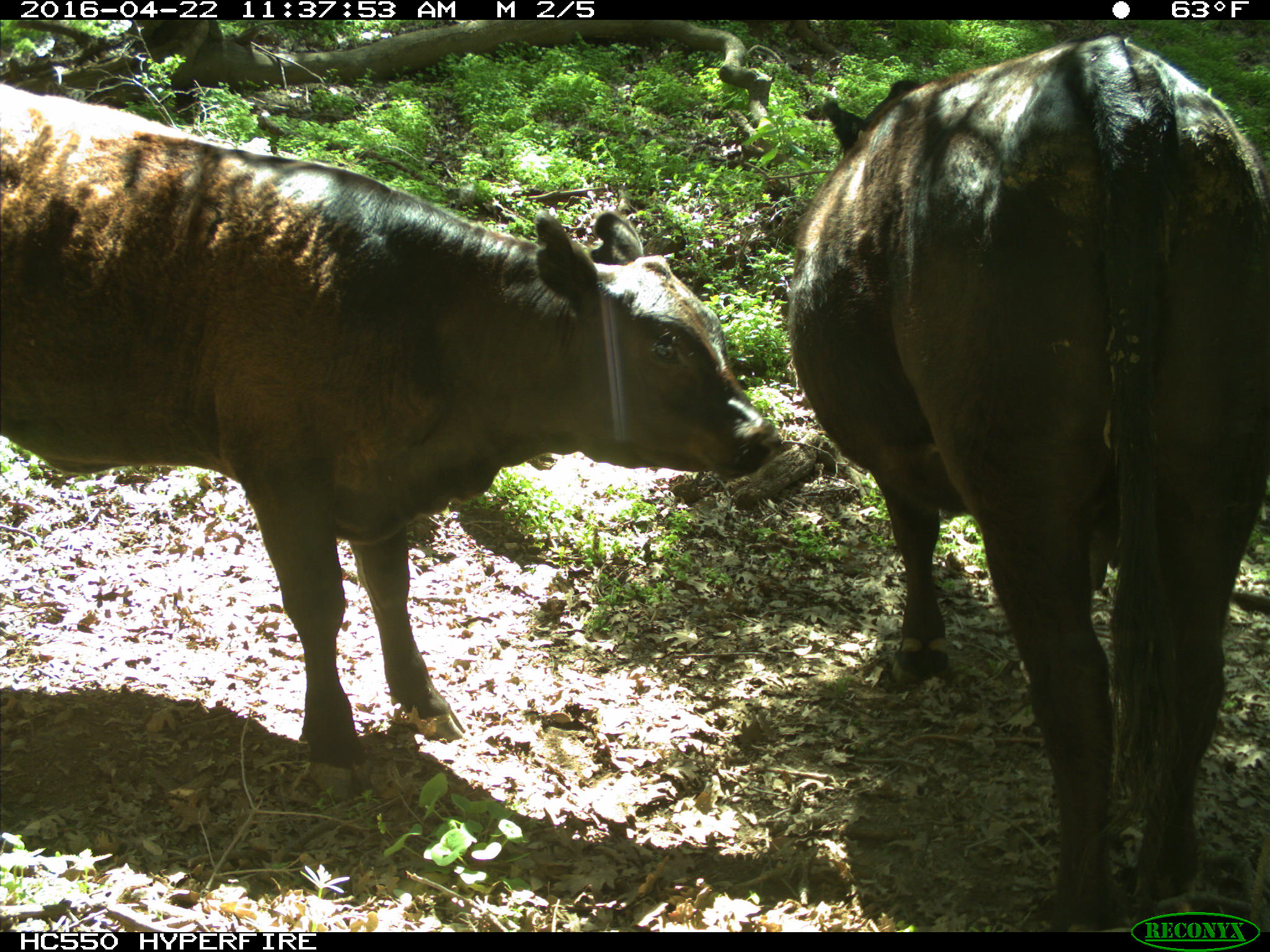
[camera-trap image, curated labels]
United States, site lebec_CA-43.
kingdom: Animalia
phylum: Chordata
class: Mammalia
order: Artiodactyla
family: Bovidae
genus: Bos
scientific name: Bos taurus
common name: domestic cow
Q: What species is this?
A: Bos taurus (domestic cow).